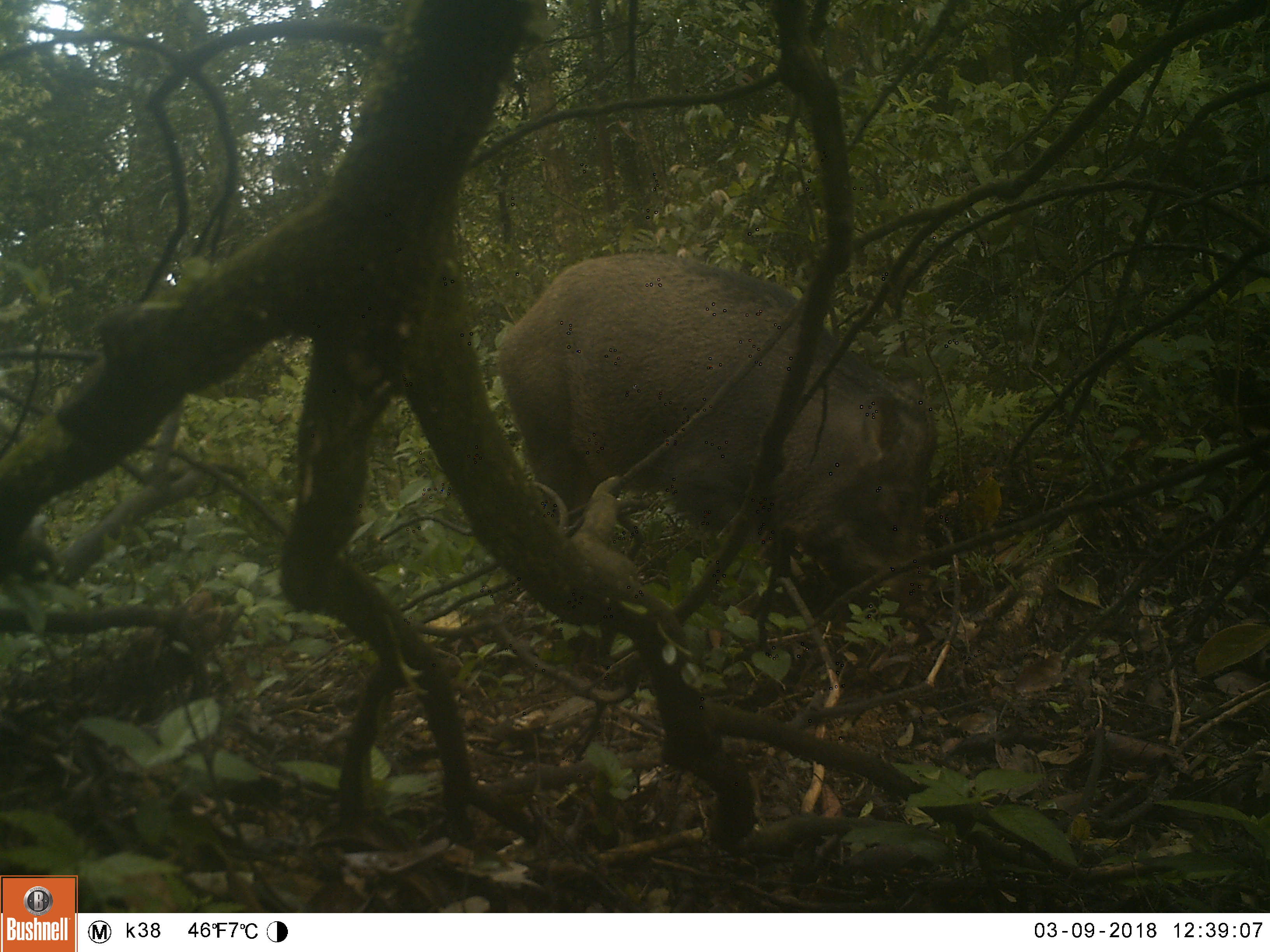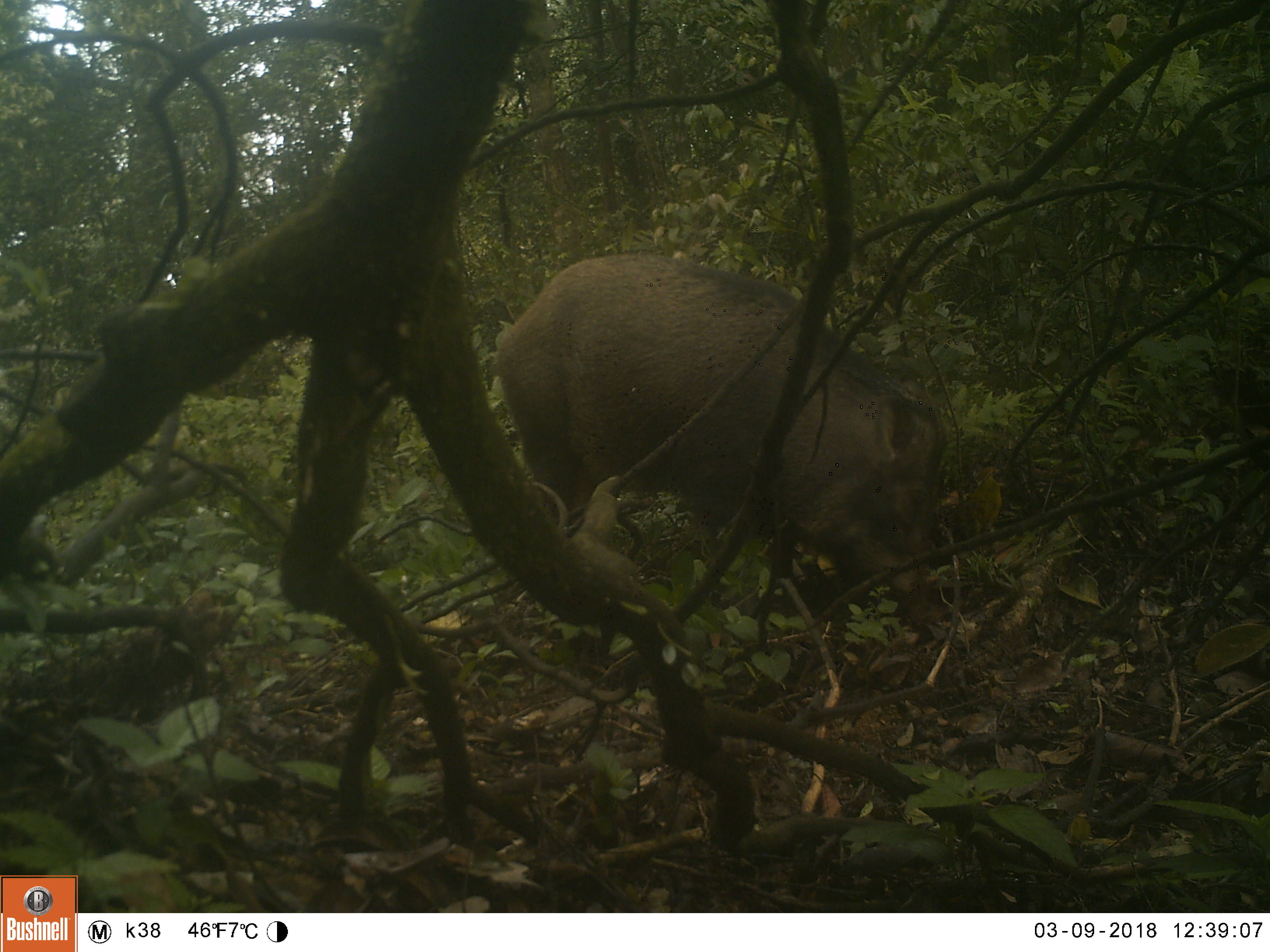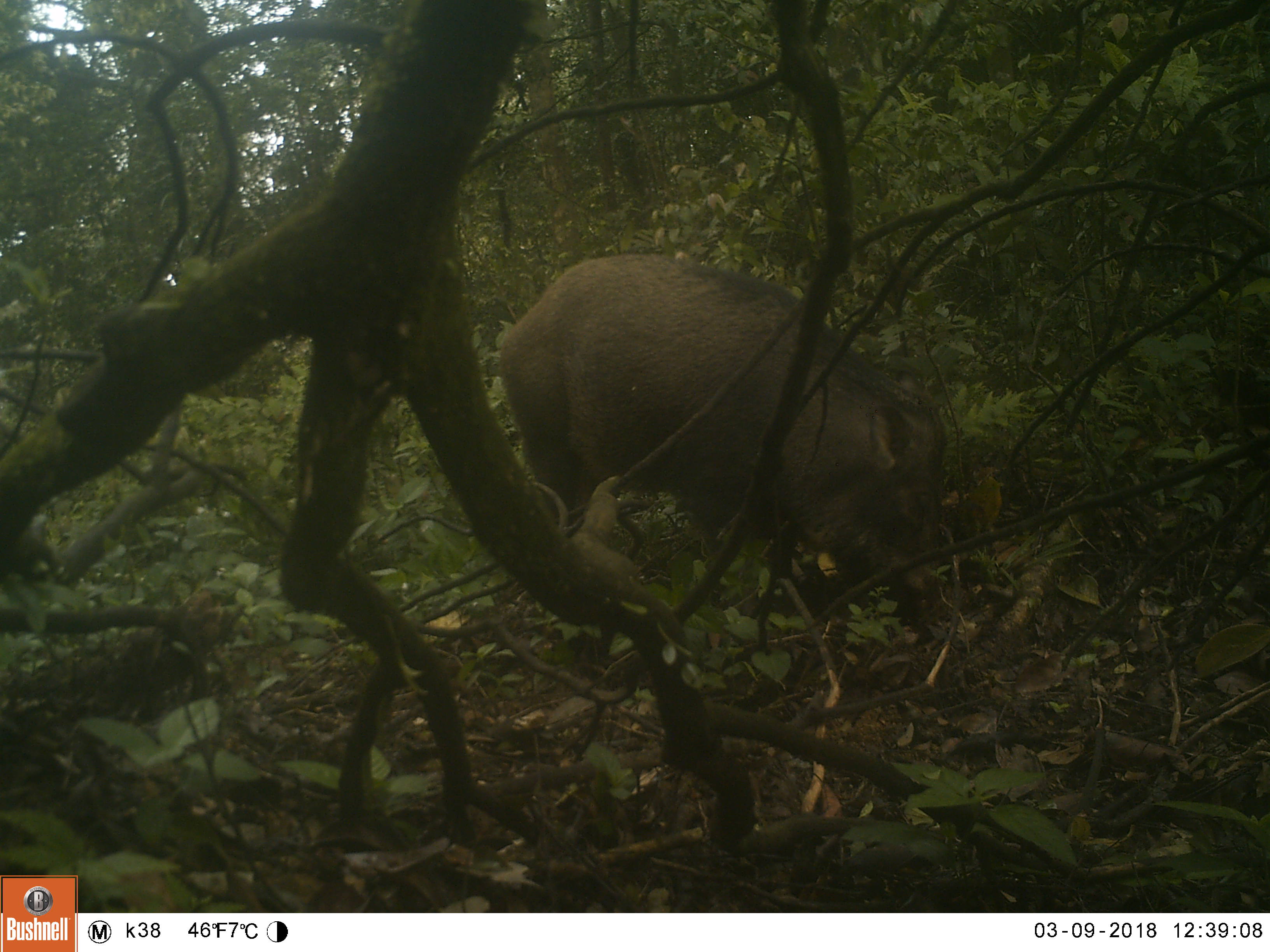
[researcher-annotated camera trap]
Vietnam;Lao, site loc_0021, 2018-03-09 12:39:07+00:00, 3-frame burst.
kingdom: Animalia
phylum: Chordata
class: Mammalia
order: Artiodactyla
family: Suidae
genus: Sus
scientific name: Sus scrofa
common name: eurasian wild pig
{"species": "eurasian wild pig (Sus scrofa)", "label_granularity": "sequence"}